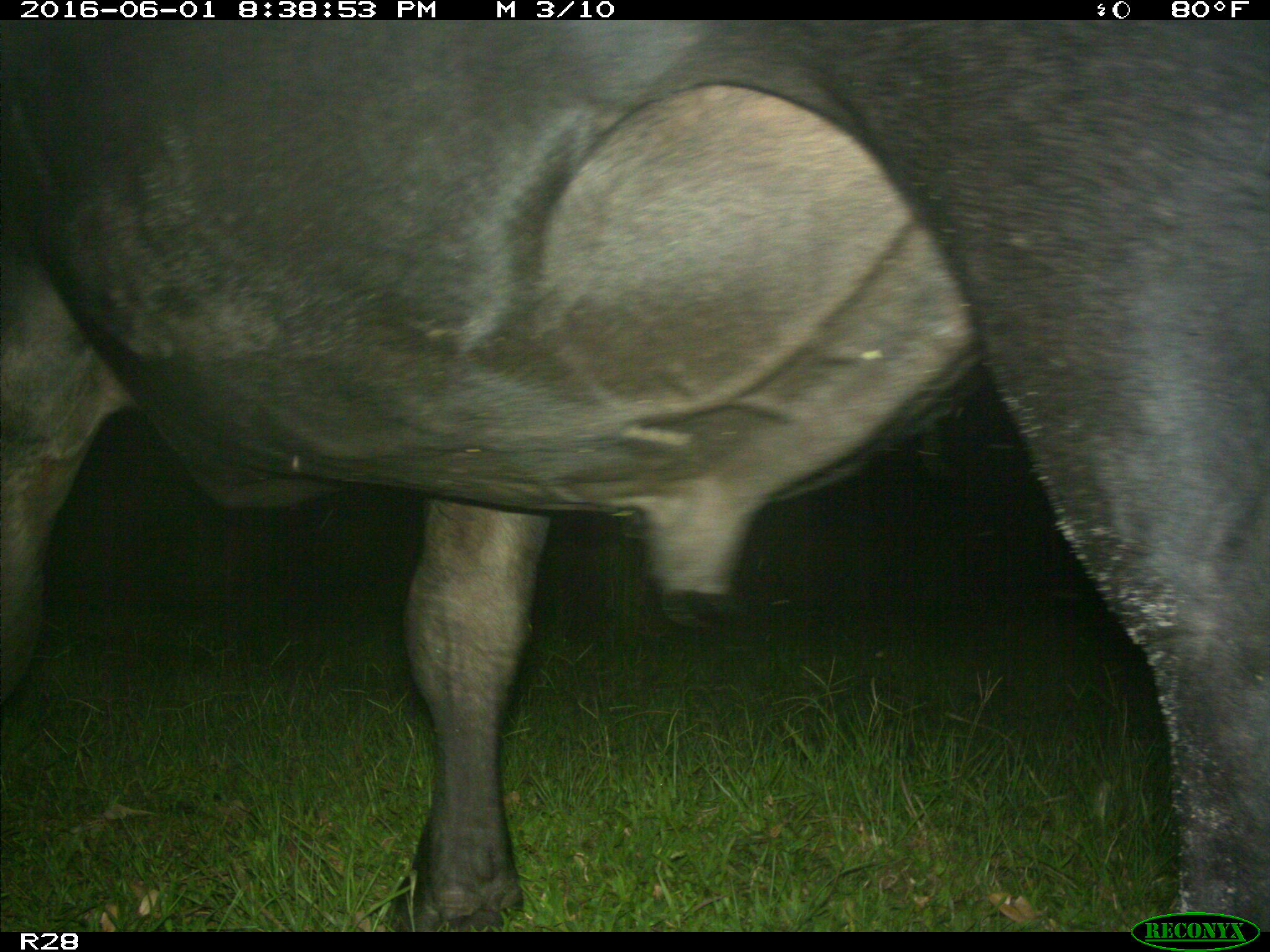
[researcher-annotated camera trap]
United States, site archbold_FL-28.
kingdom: Animalia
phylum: Chordata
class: Mammalia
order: Artiodactyla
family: Bovidae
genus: Bos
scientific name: Bos taurus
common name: domestic cow